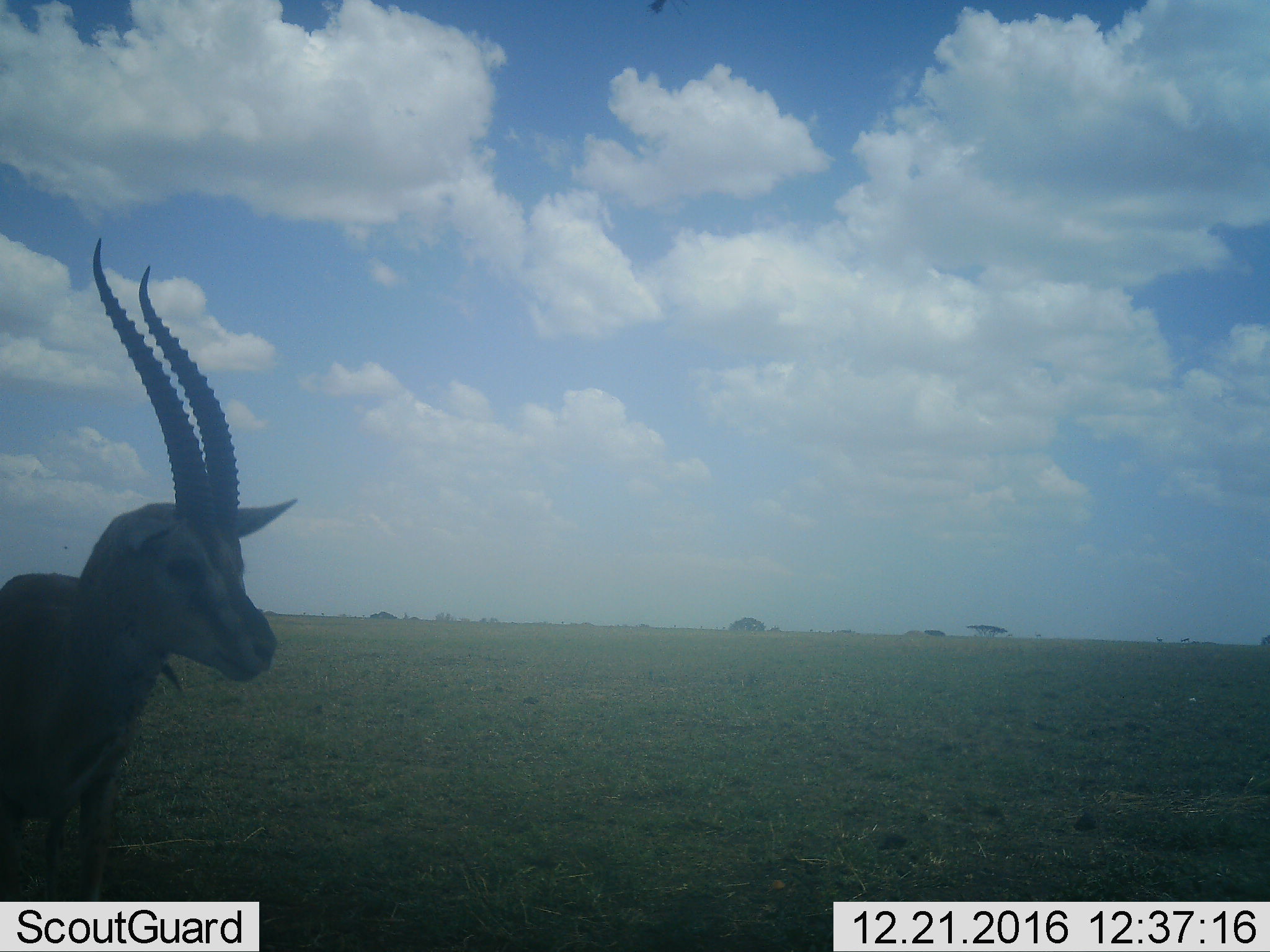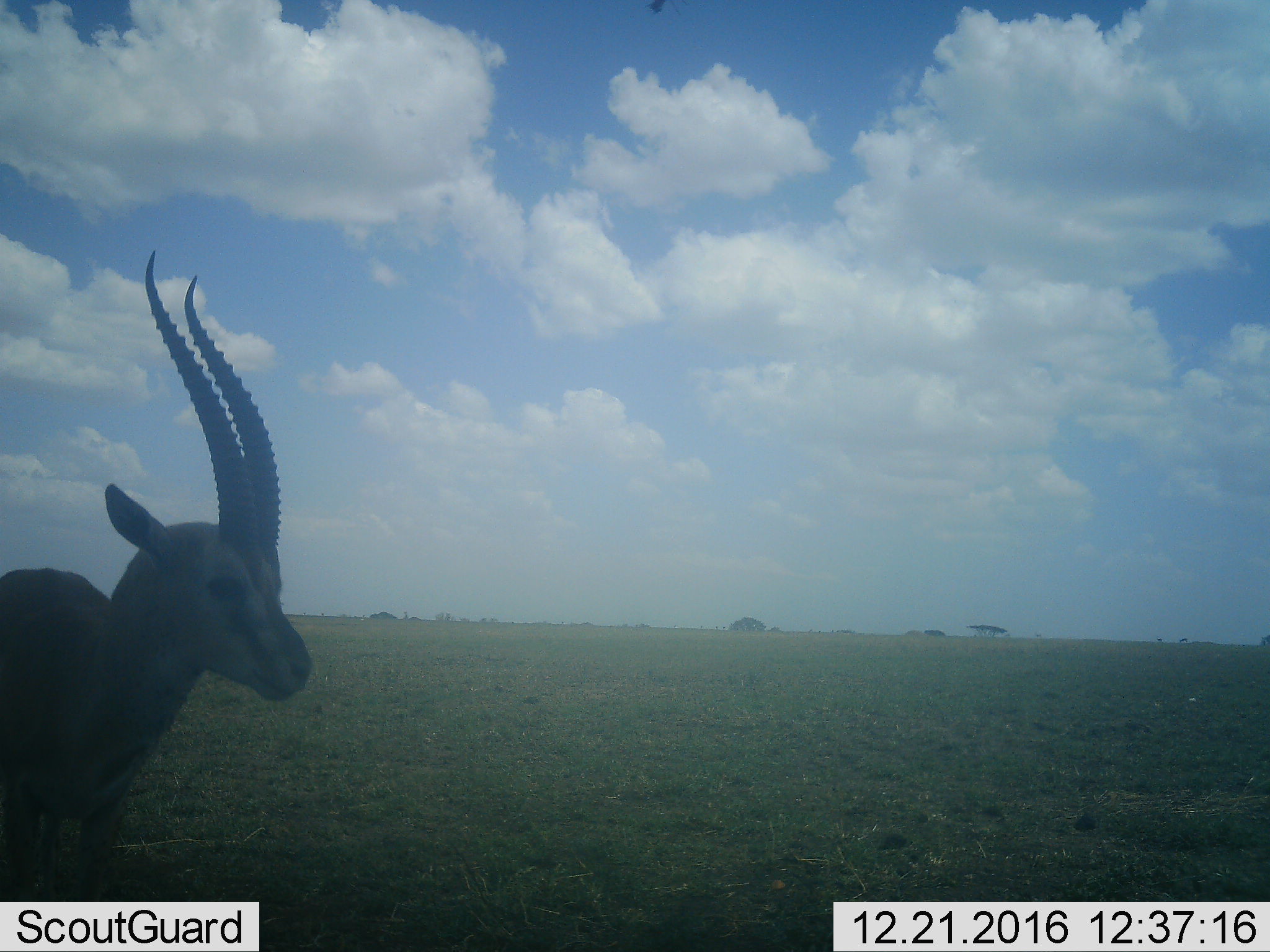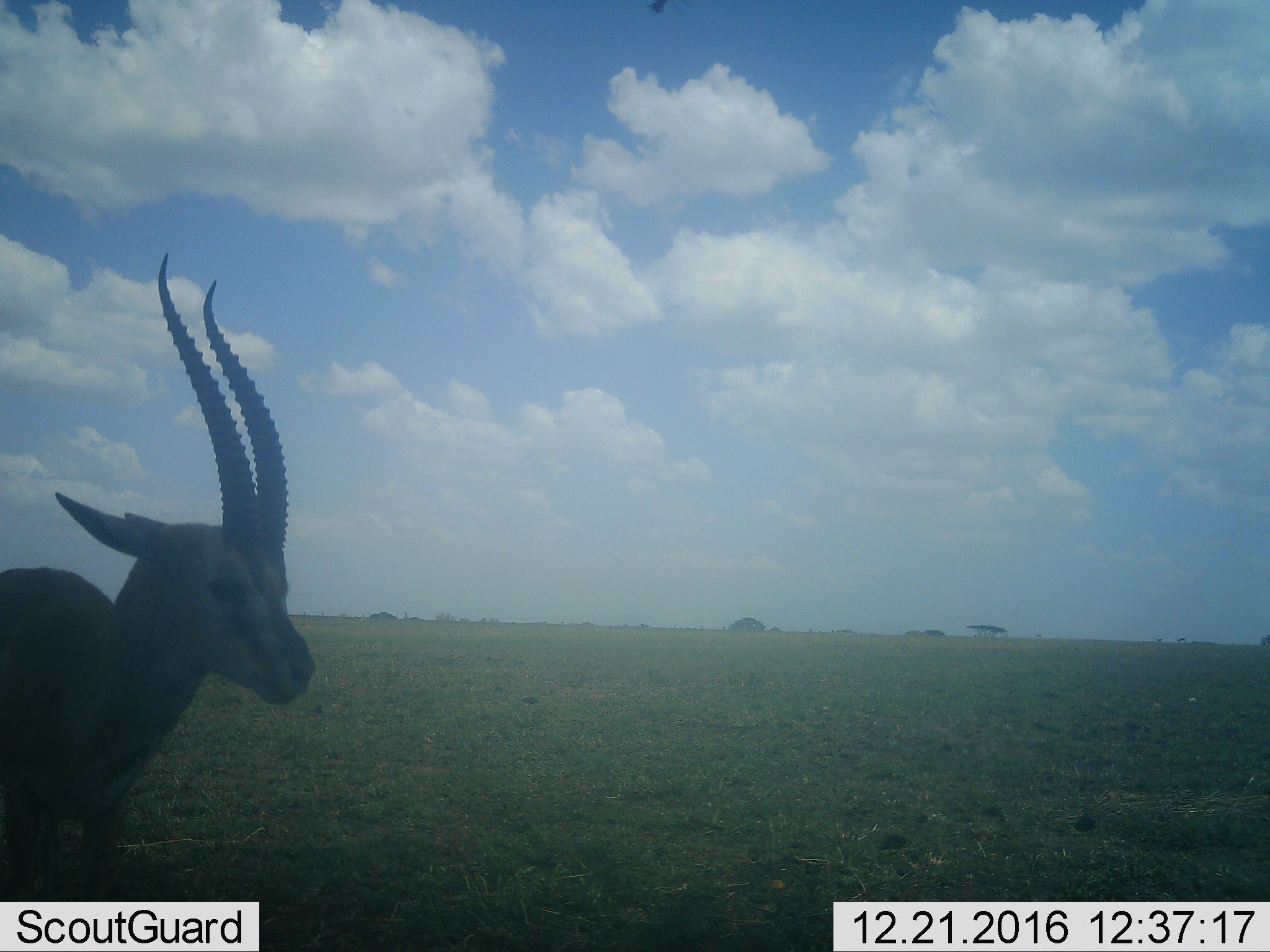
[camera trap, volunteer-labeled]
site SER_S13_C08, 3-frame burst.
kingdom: Animalia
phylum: Chordata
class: Mammalia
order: Artiodactyla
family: Bovidae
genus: Eudorcas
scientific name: Eudorcas thomsonii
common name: thomson's gazelle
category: gazellethomsons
Gazellethomsons (thomson's gazelle) (Eudorcas thomsonii), count 1. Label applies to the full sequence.